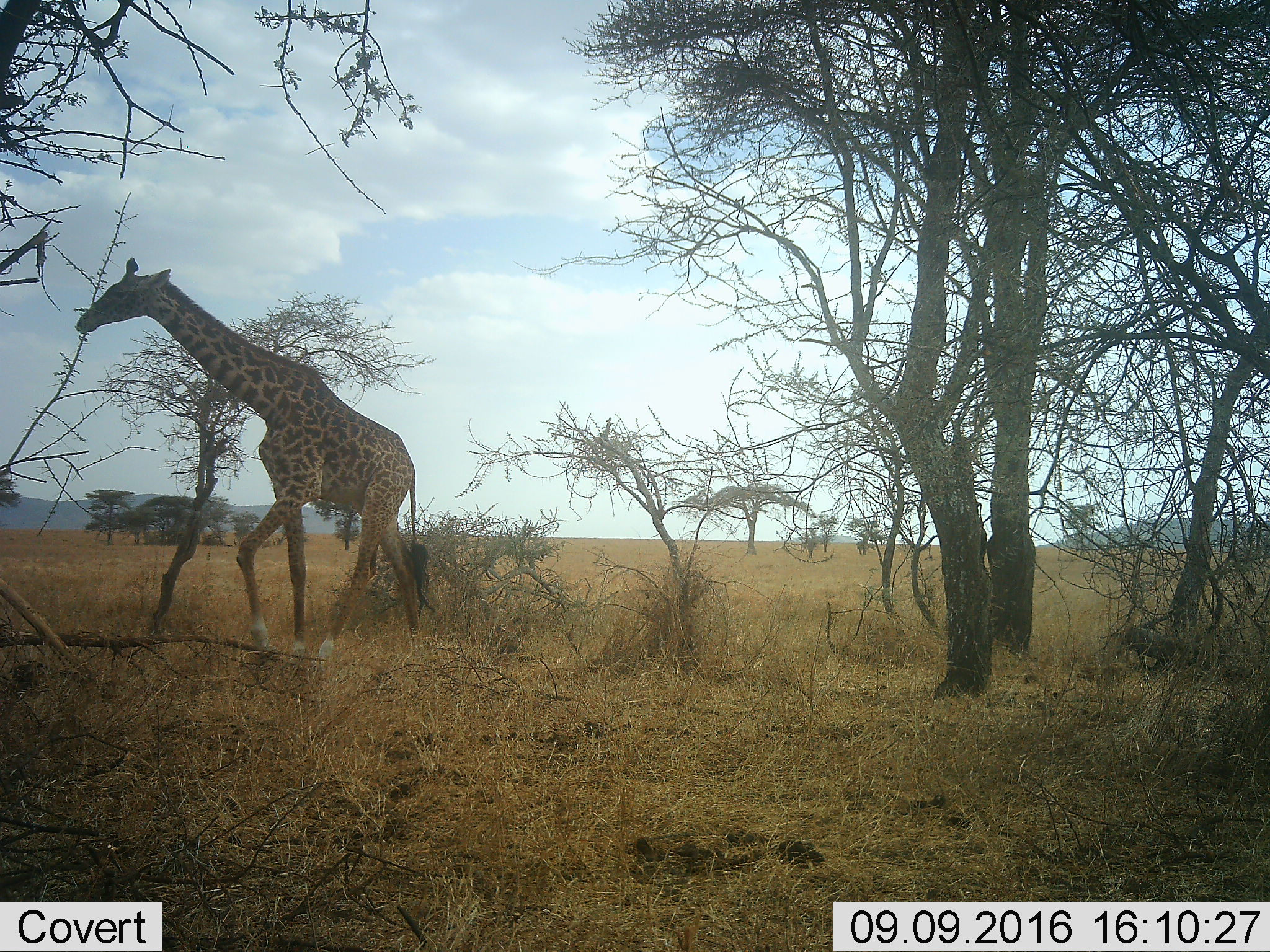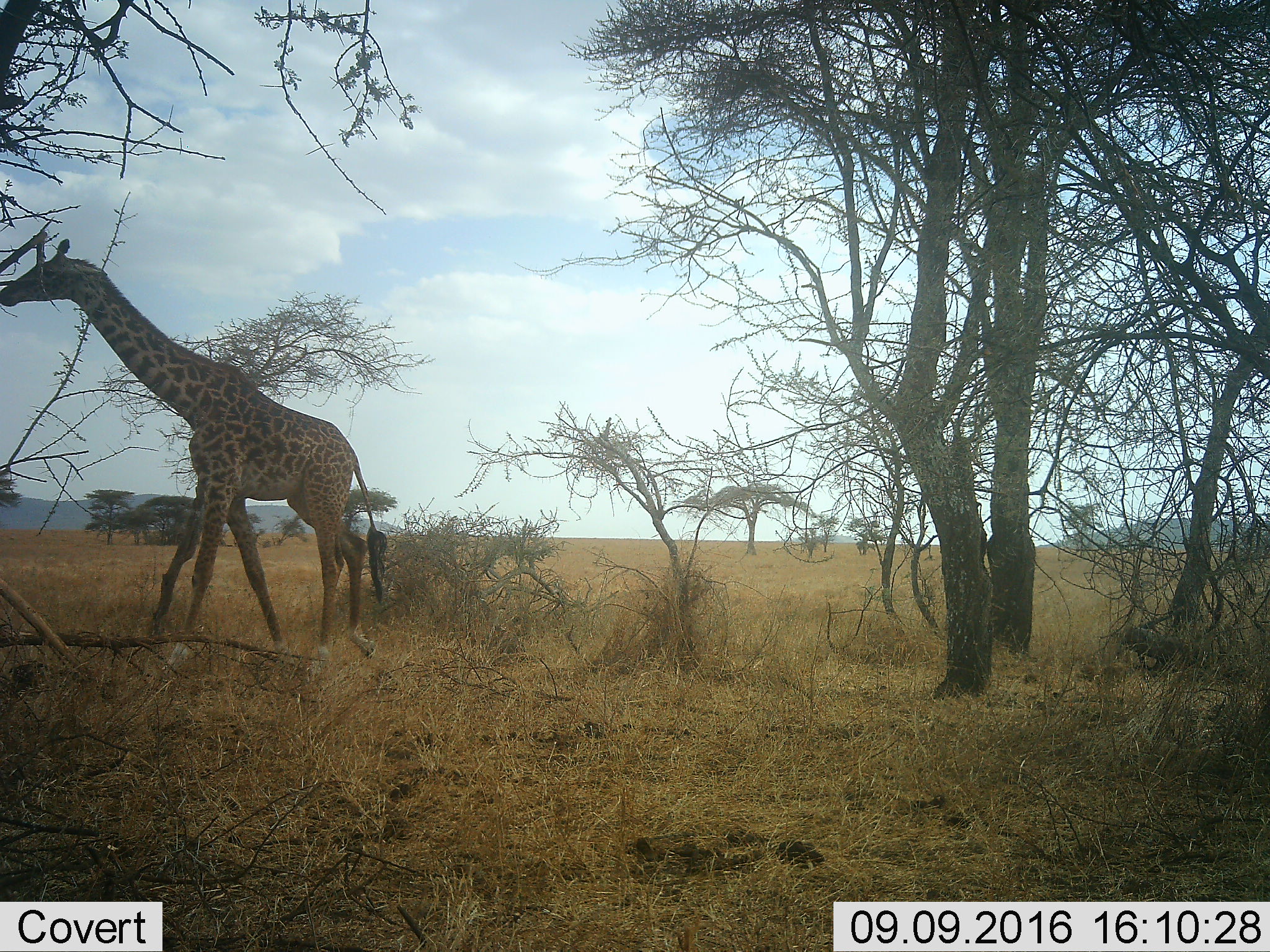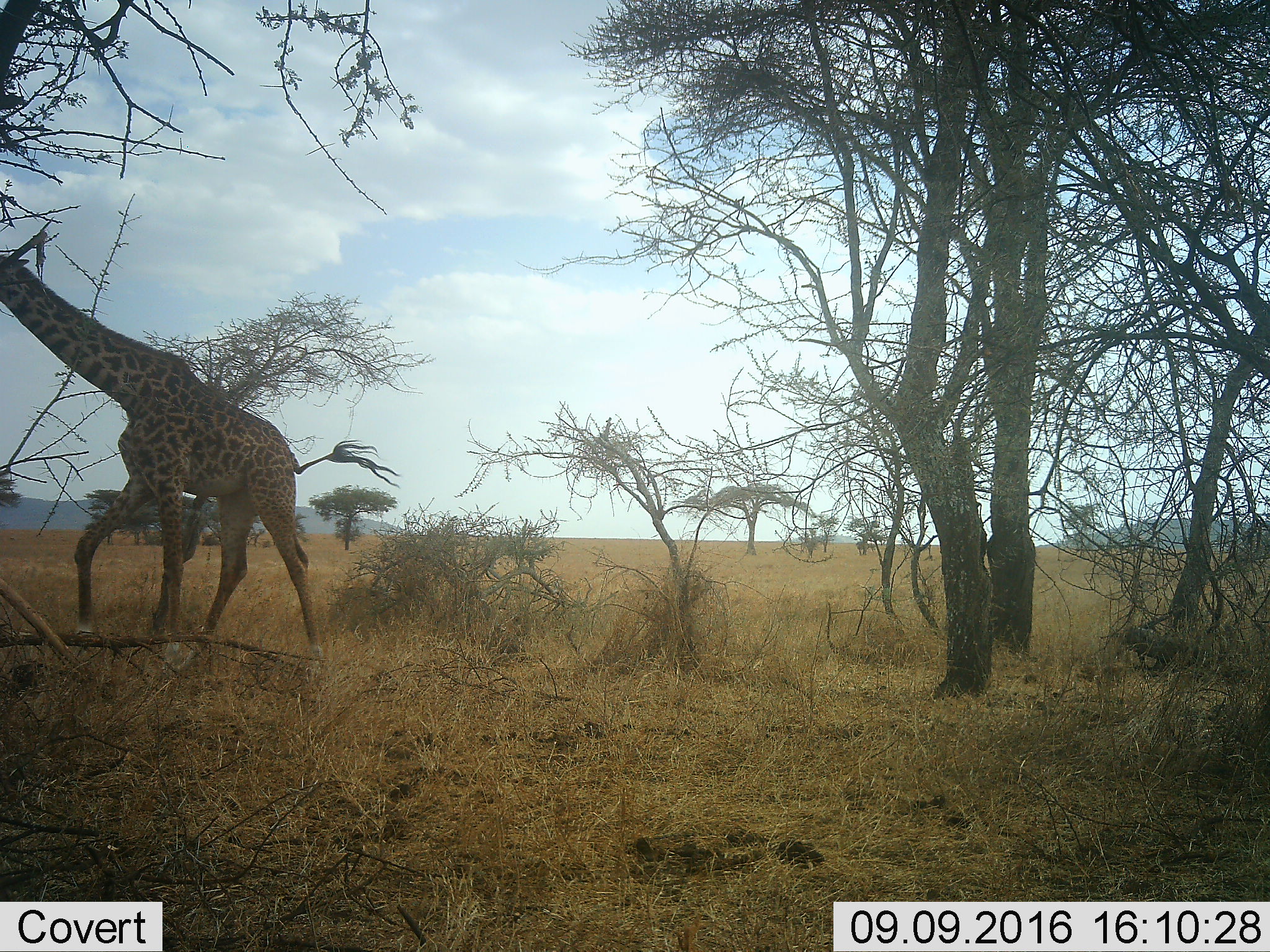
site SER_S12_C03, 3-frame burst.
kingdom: Animalia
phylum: Chordata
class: Mammalia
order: Artiodactyla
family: Giraffidae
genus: Giraffa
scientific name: Giraffa camelopardalis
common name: giraffe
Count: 1.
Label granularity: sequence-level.